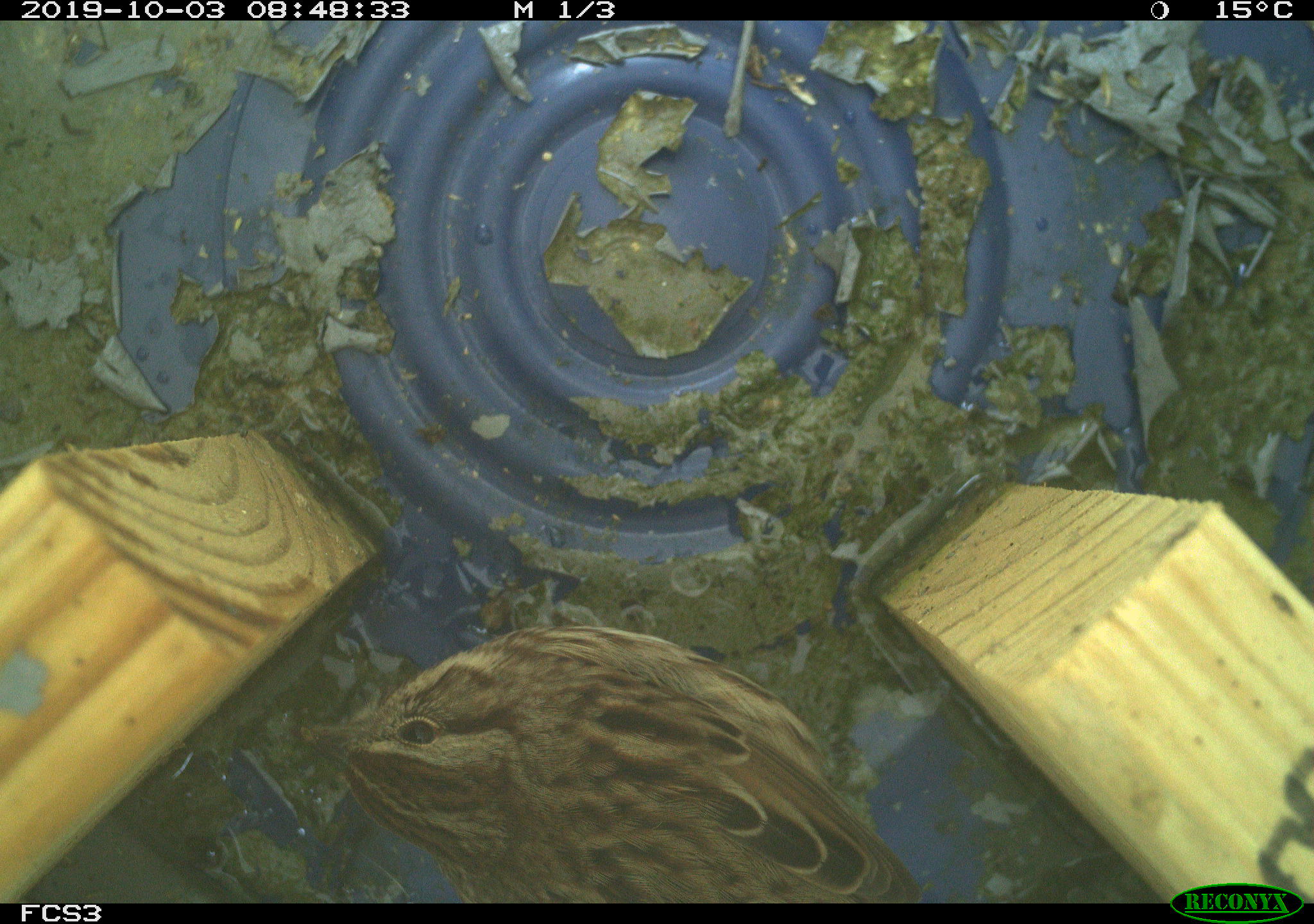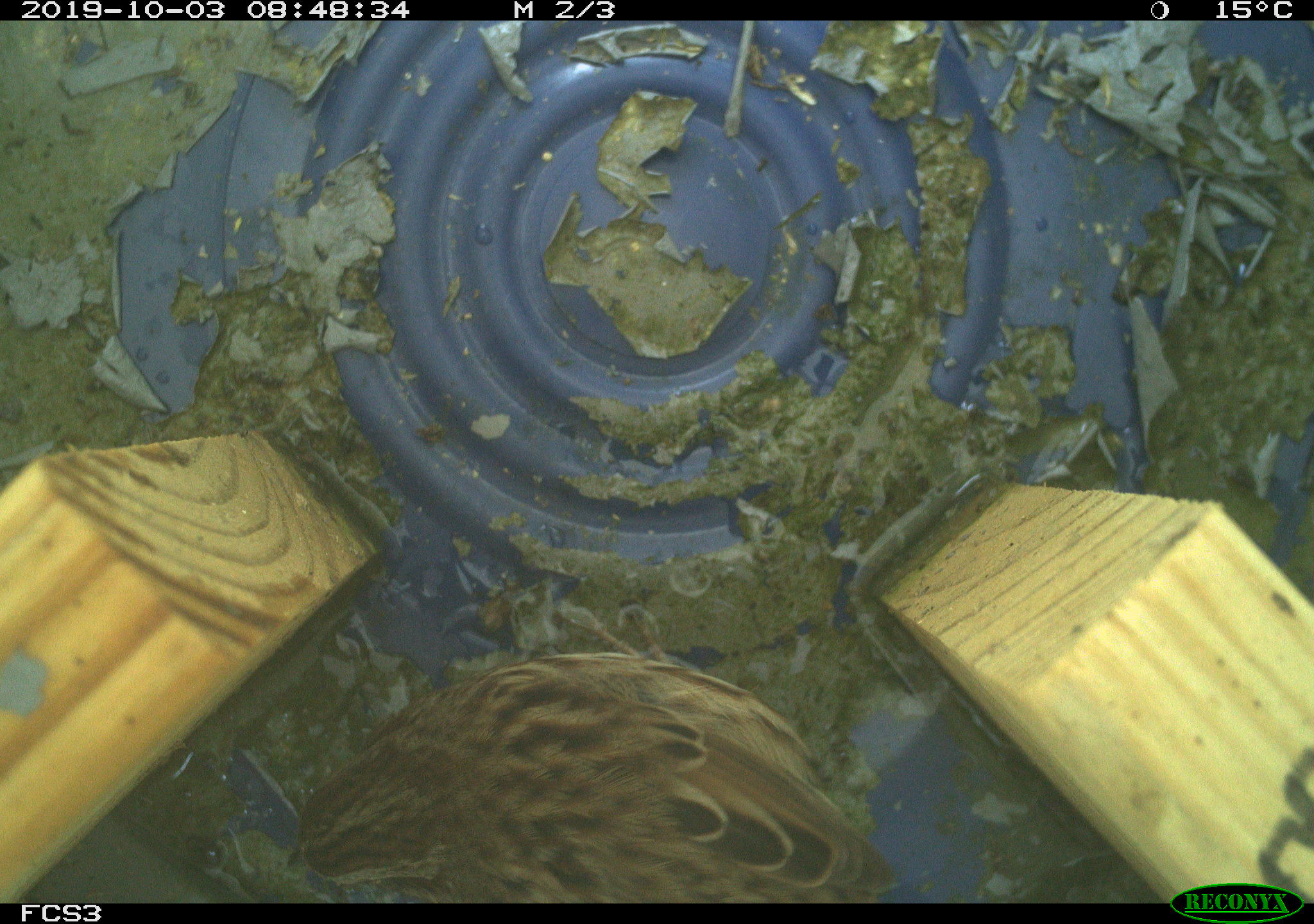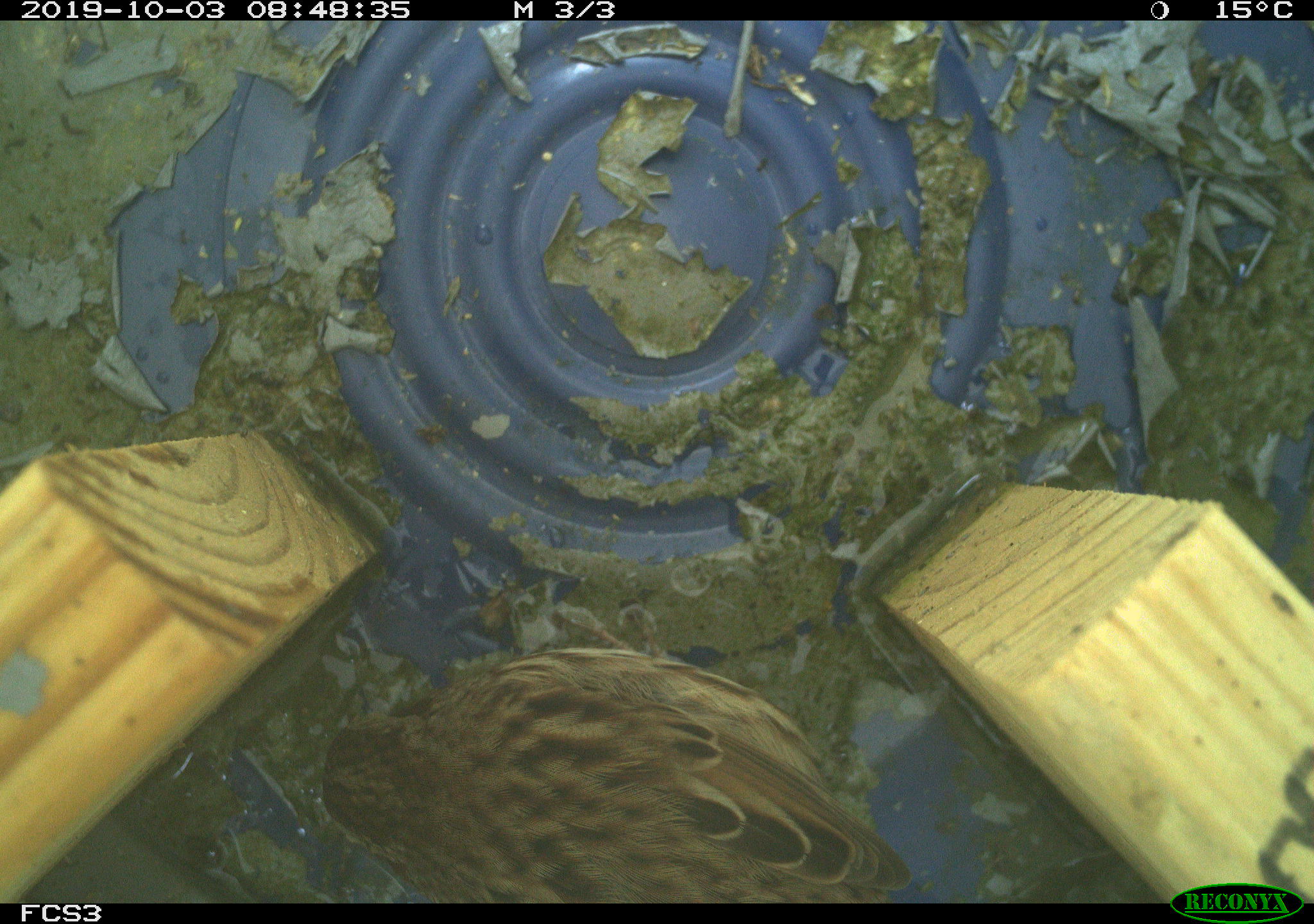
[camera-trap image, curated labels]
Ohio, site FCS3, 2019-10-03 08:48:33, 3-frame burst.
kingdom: Animalia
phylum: Chordata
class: Aves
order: Passeriformes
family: Passerellidae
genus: Melospiza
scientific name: Melospiza melodia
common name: song sparrow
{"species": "song sparrow (Melospiza melodia)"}